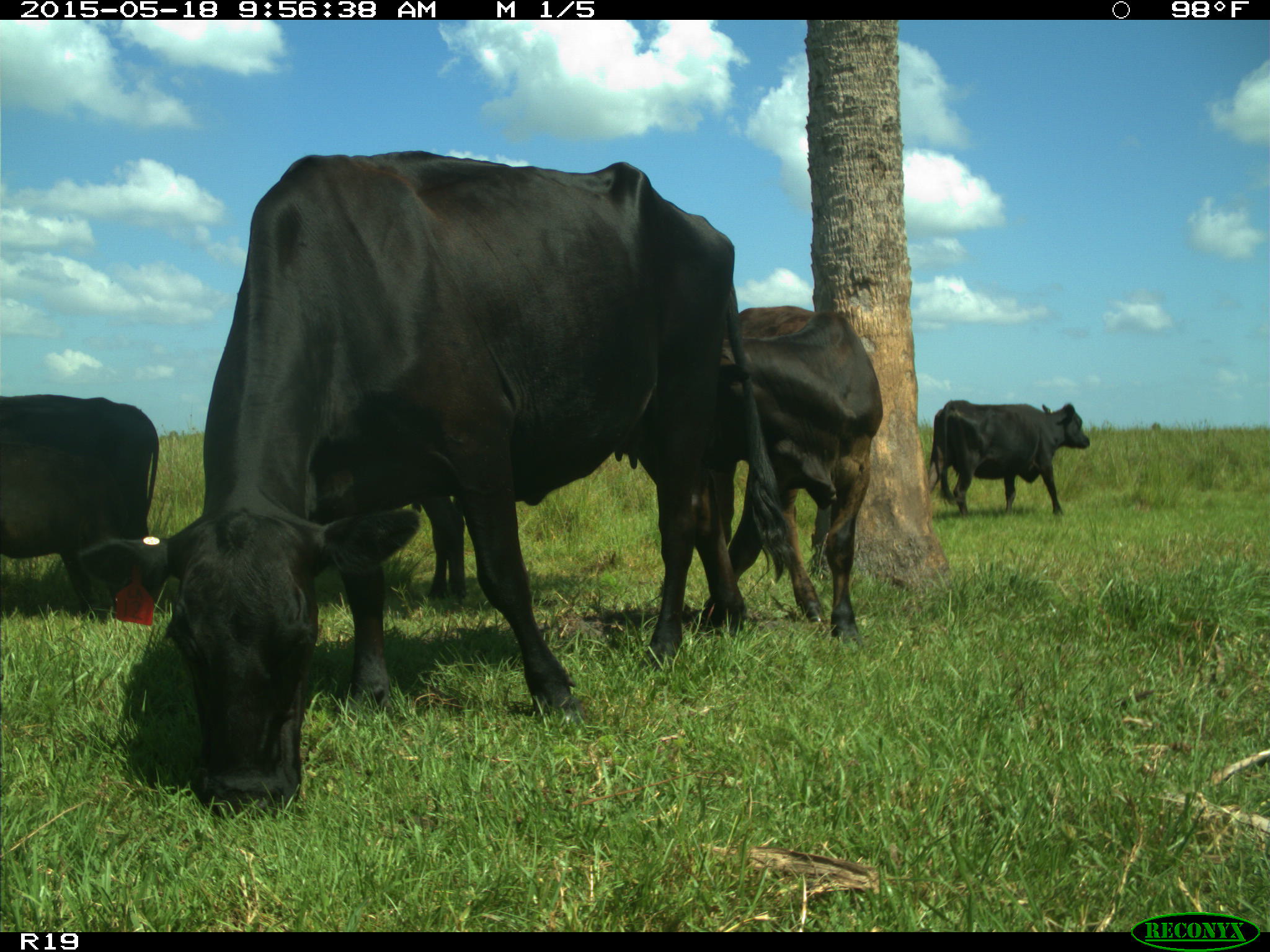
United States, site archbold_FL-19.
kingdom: Animalia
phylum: Chordata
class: Mammalia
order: Artiodactyla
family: Bovidae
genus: Bos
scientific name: Bos taurus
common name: domestic cow